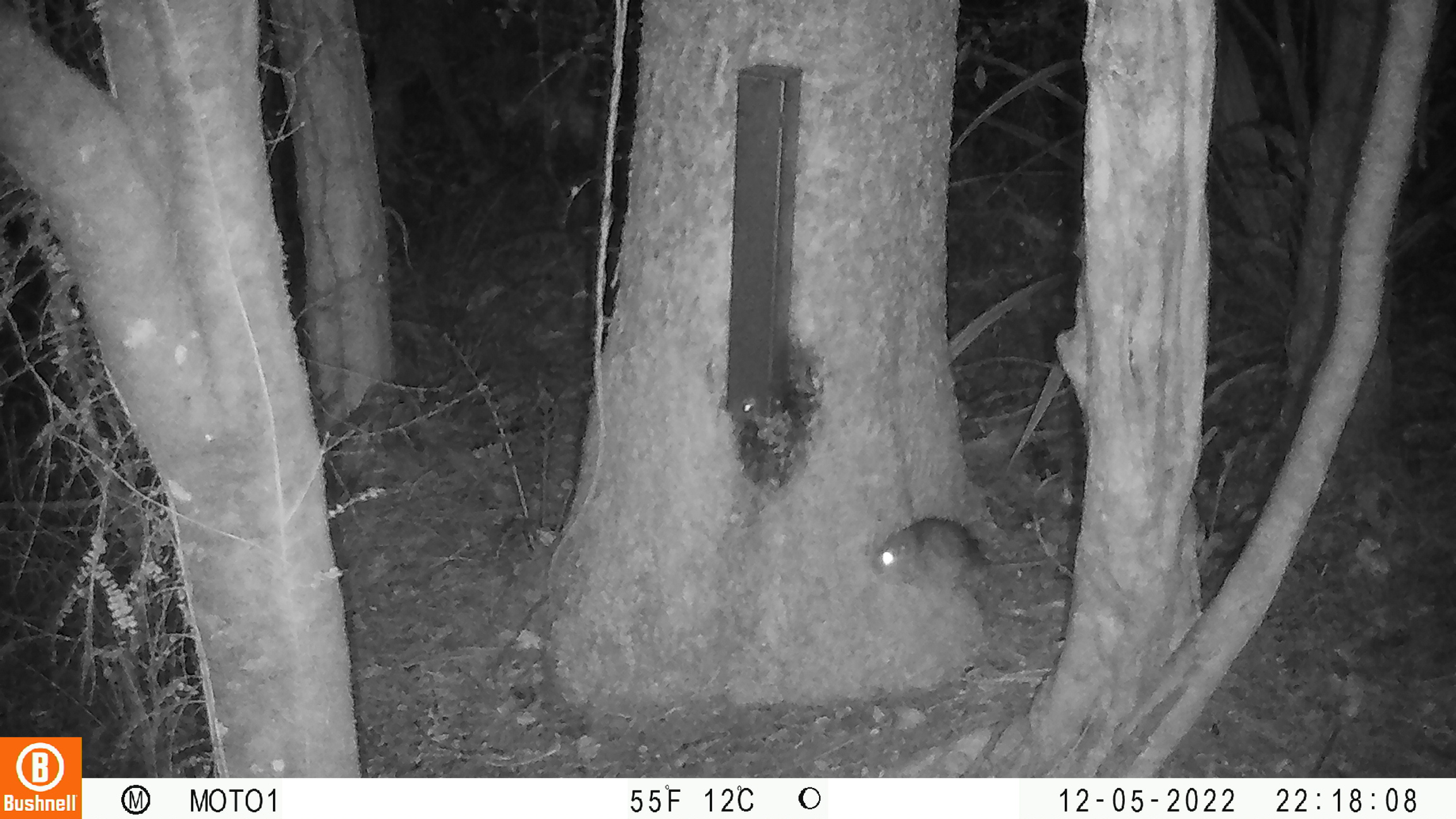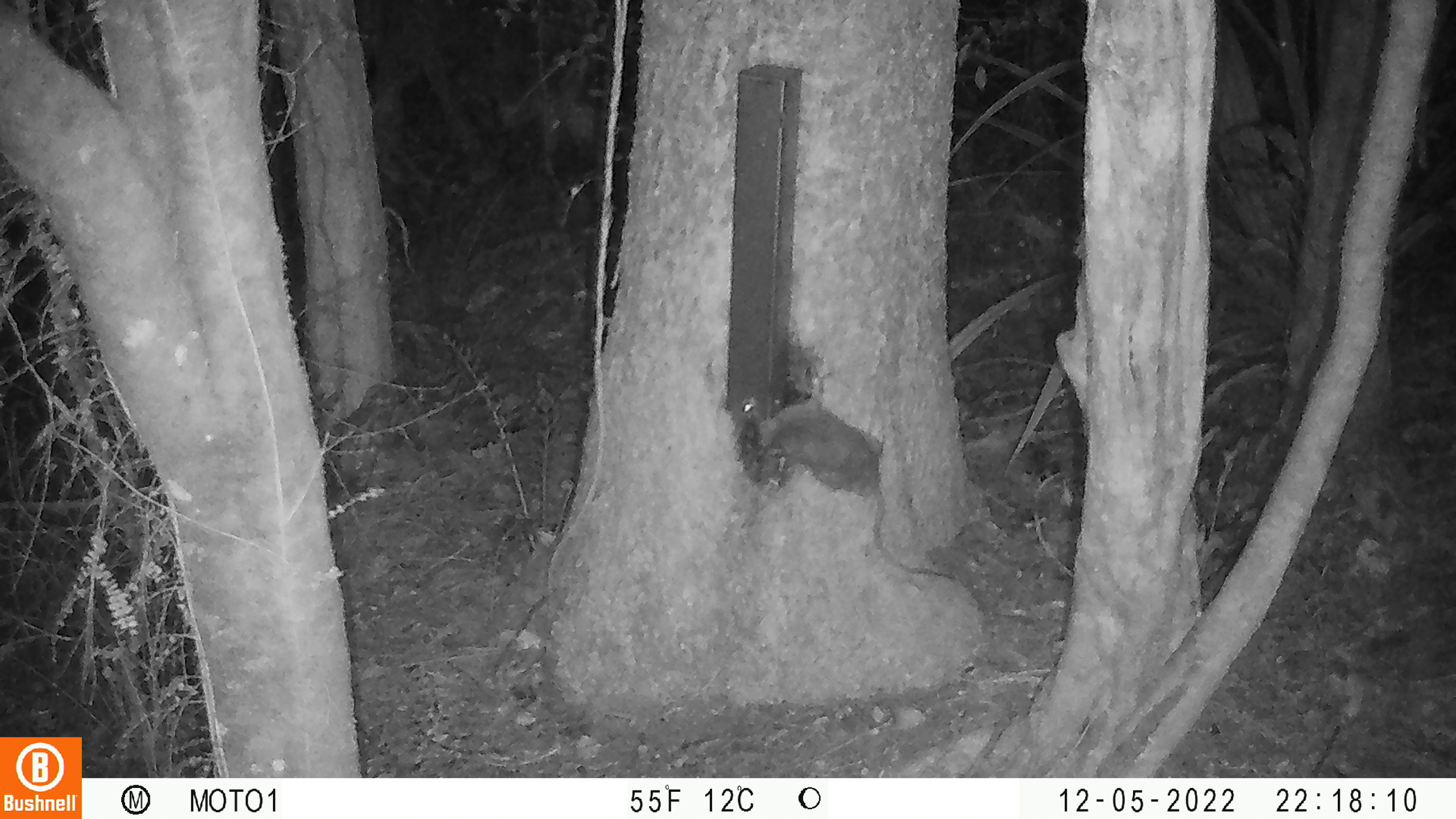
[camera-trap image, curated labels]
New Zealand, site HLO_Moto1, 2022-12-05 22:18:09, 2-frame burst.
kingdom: Animalia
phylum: Chordata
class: Mammalia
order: Rodentia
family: Muridae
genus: Rattus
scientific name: Rattus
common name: rat